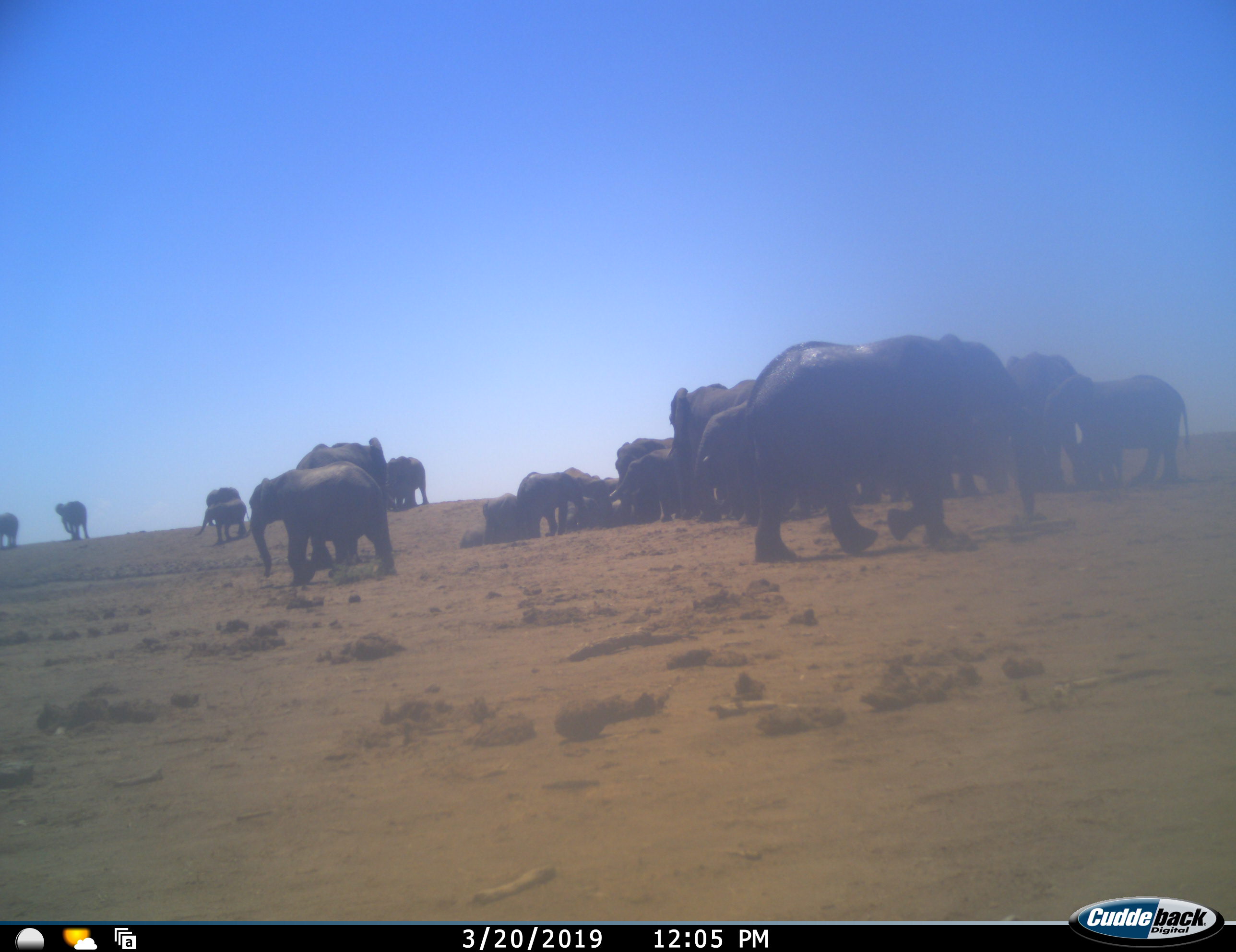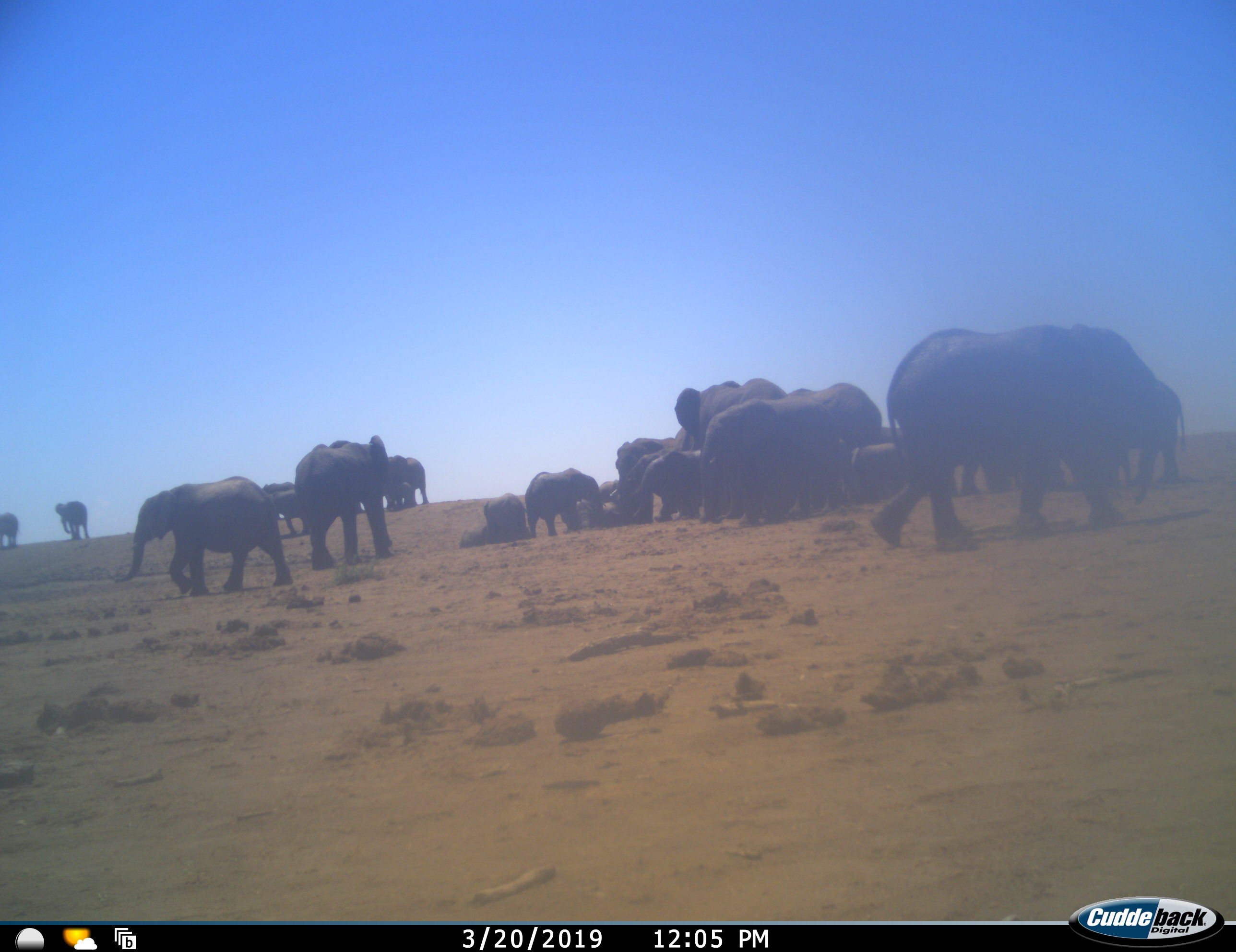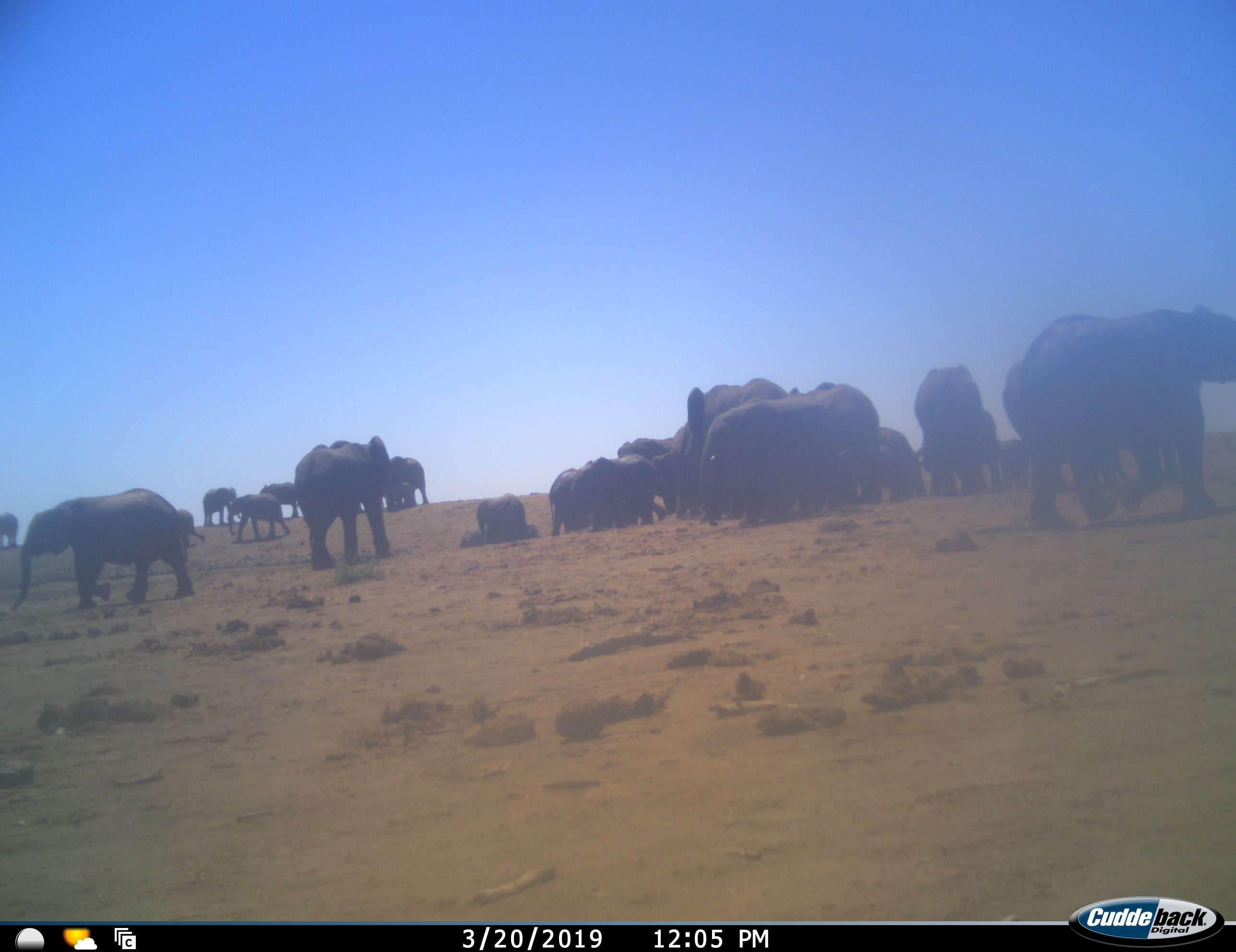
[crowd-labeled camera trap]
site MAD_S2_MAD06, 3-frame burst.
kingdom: Animalia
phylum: Chordata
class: Mammalia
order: Proboscidea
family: Elephantidae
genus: Loxodonta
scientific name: Loxodonta africana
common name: african bush elephant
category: elephant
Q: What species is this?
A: Elephant (african bush elephant) (Loxodonta africana).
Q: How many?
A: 11-50.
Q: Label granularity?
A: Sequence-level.